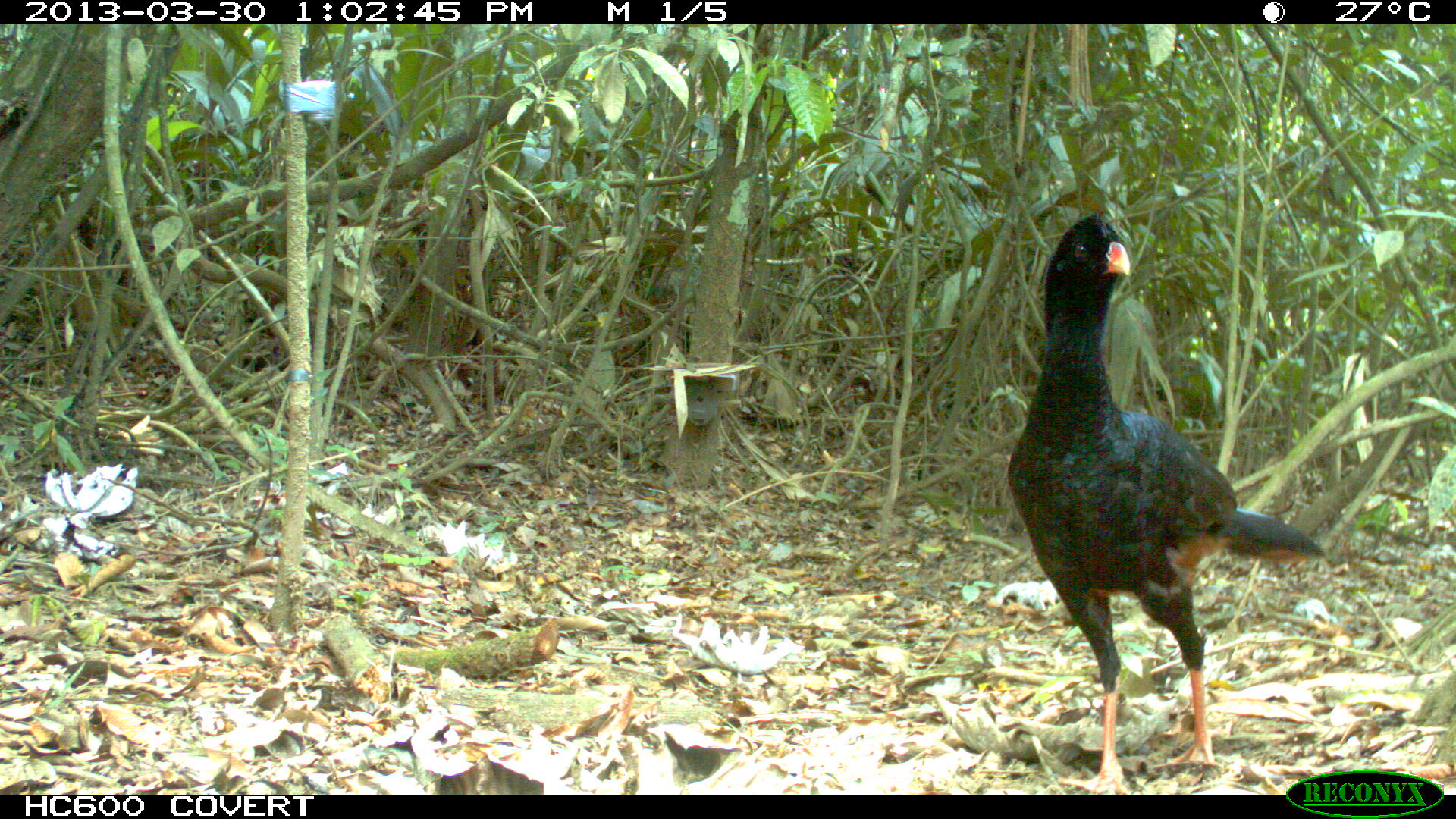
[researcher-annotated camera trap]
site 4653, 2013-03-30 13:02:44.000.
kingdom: Animalia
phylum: Chordata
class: Aves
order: Galliformes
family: Cracidae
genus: Mitu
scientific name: Mitu tomentosum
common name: crestless curassow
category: mitu tomentosa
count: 2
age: adult